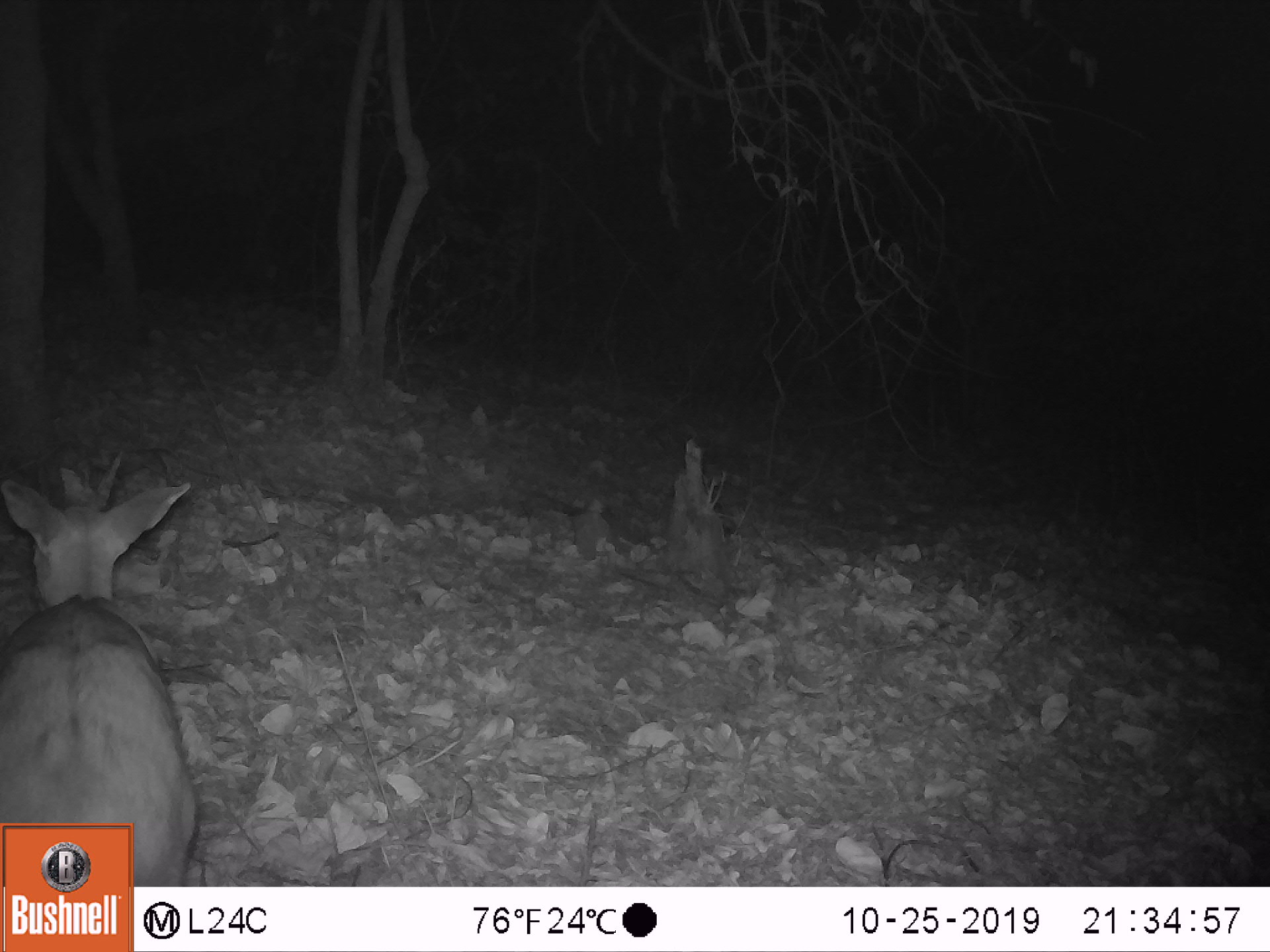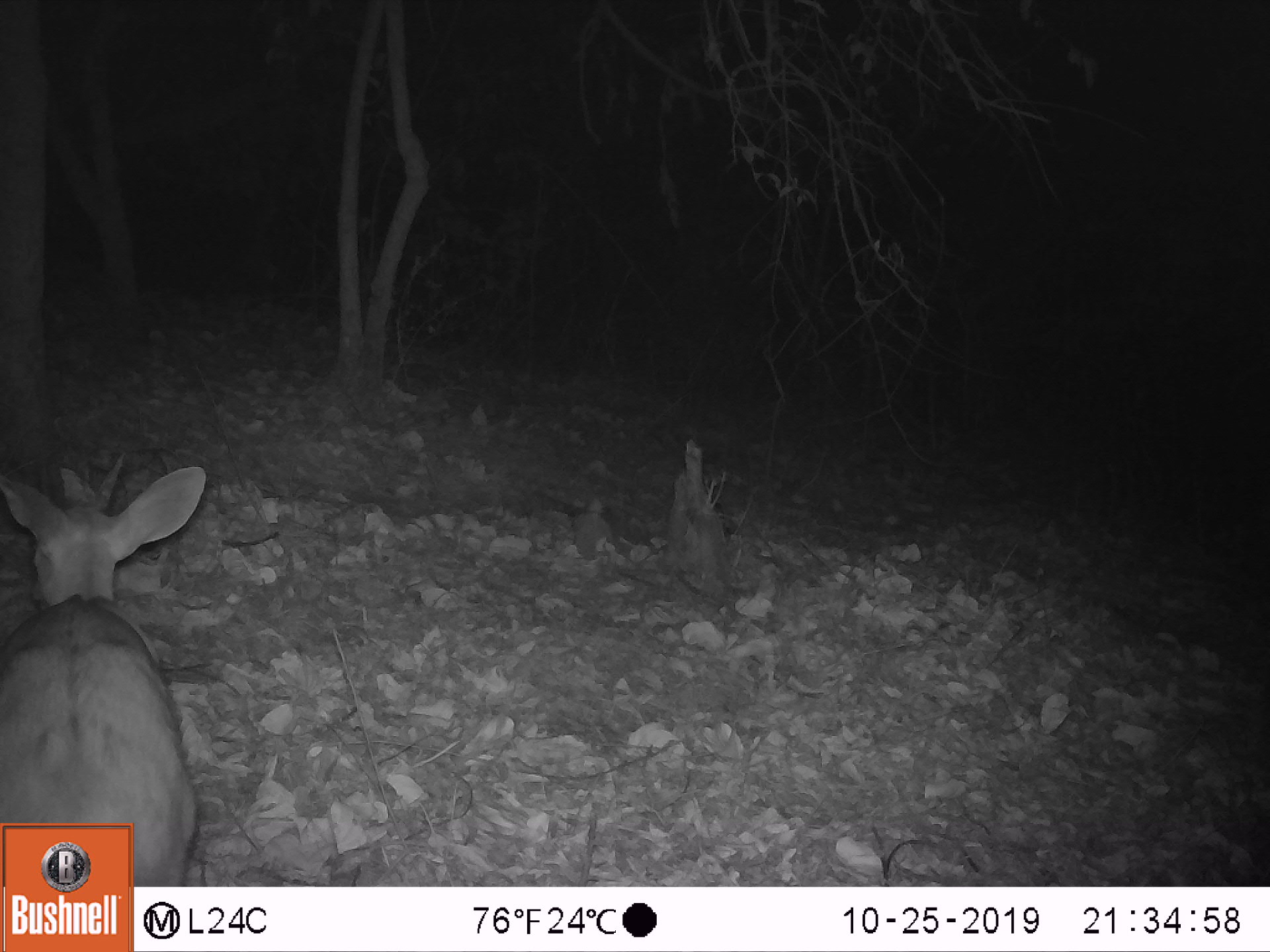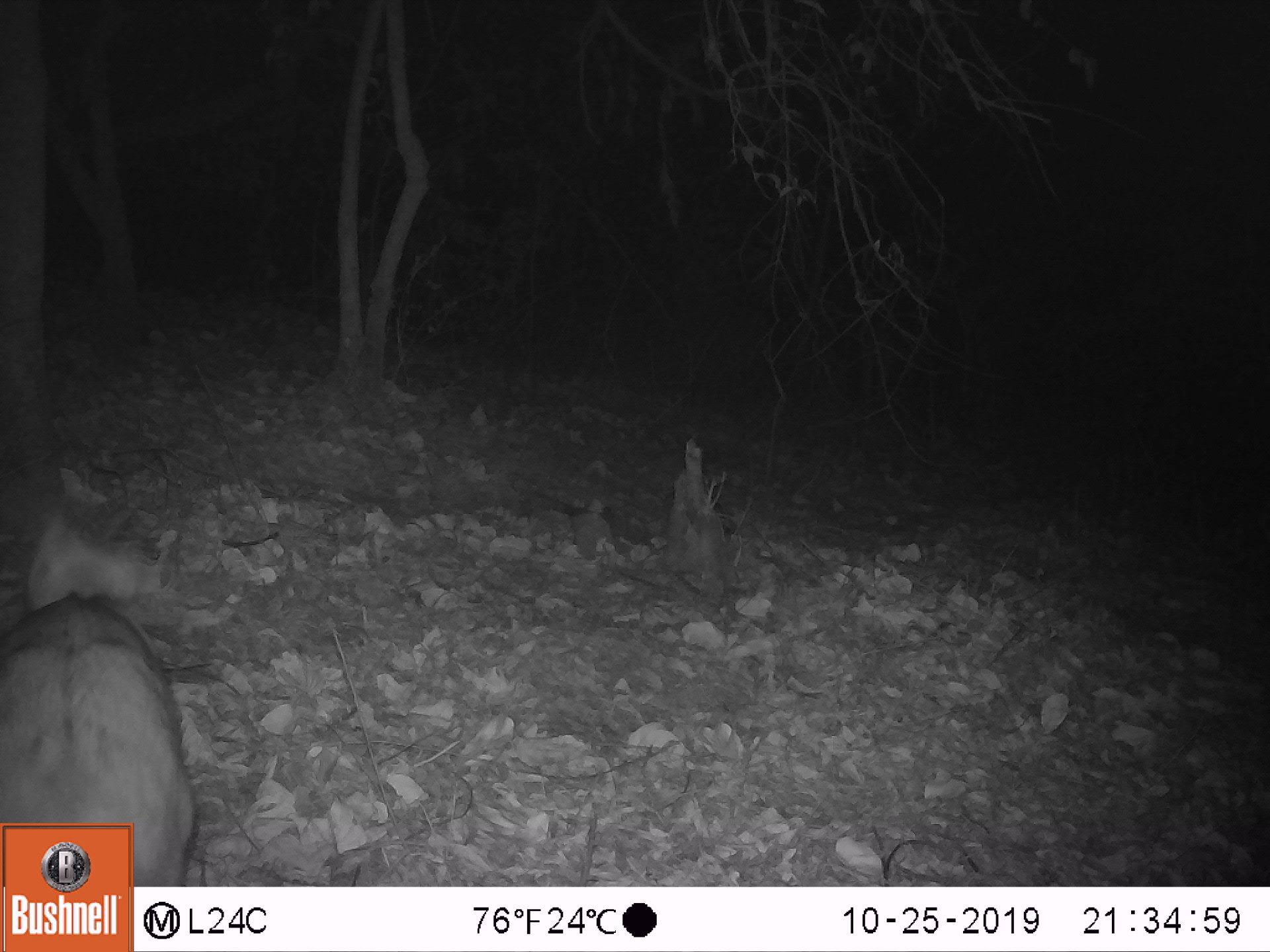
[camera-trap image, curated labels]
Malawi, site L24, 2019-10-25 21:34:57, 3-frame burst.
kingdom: Animalia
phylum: Chordata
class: Mammalia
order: Artiodactyla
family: Bovidae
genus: Tragelaphus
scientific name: Tragelaphus sylvaticus sylvaticus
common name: cape bushbuck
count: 1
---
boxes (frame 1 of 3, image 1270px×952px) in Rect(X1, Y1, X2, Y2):
cape bushbuck: Rect(0, 460, 203, 820)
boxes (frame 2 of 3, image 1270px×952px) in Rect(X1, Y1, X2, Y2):
cape bushbuck: Rect(0, 457, 212, 819)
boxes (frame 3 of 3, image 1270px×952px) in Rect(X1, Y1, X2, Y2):
cape bushbuck: Rect(5, 464, 196, 814)